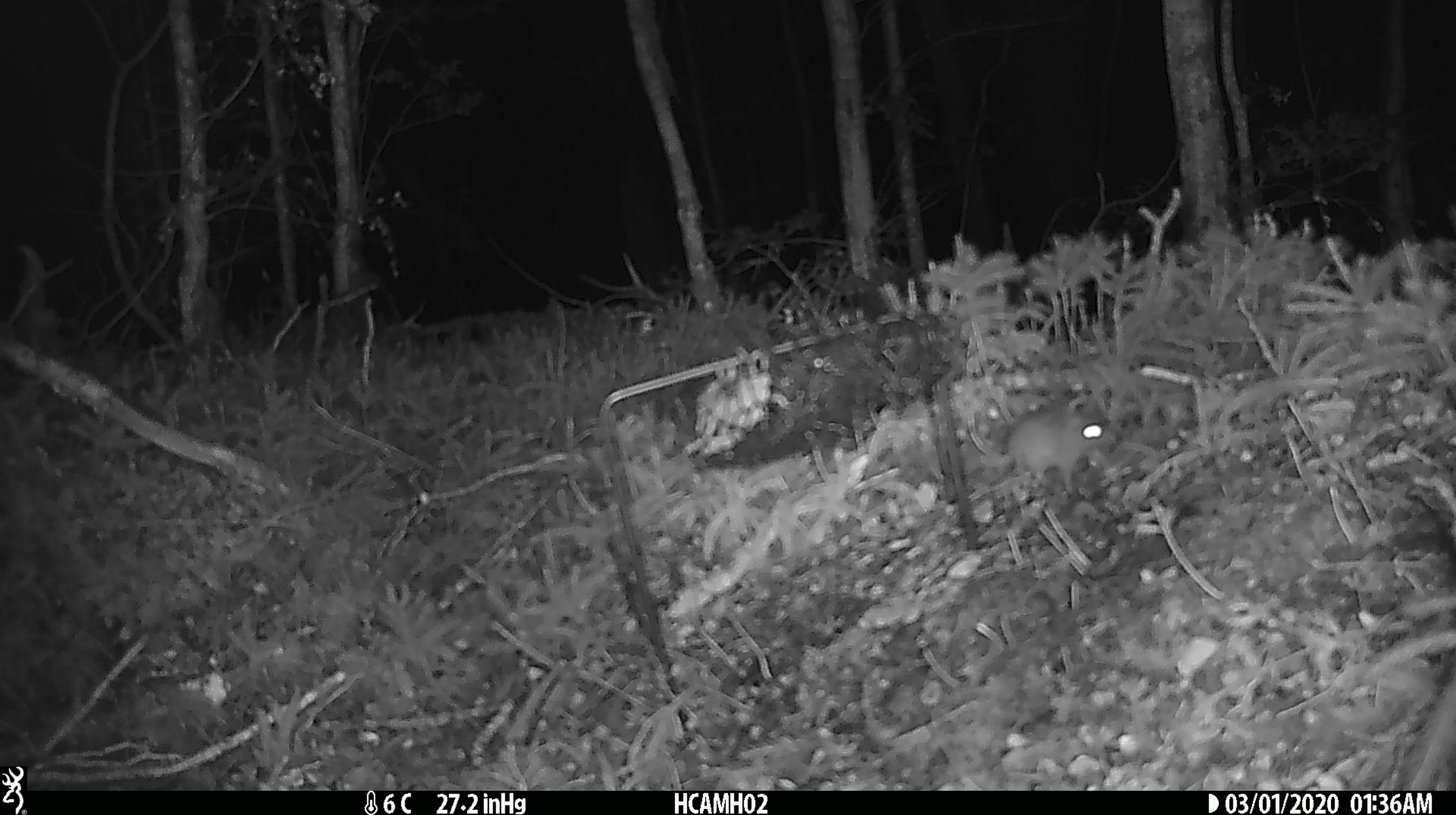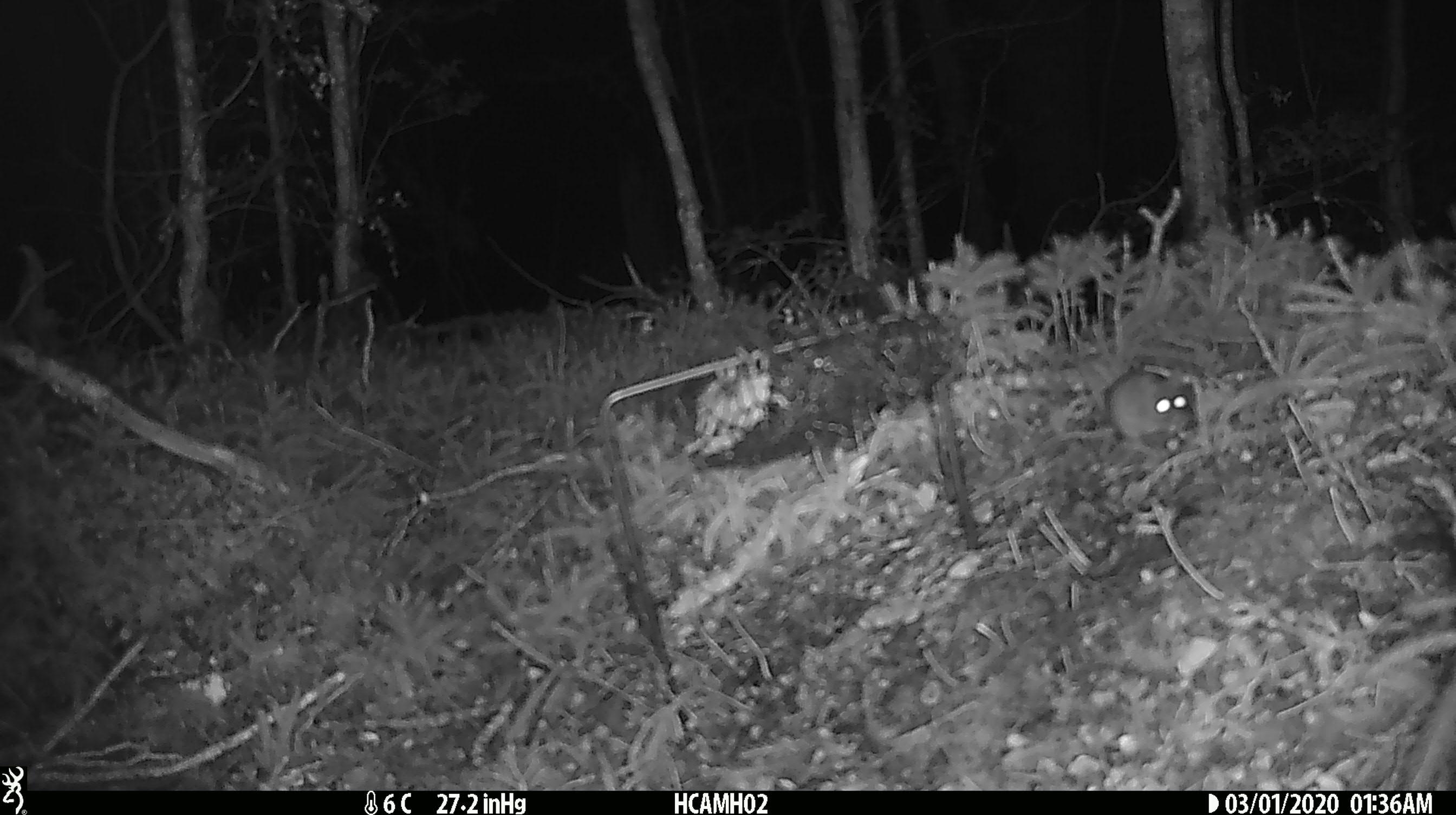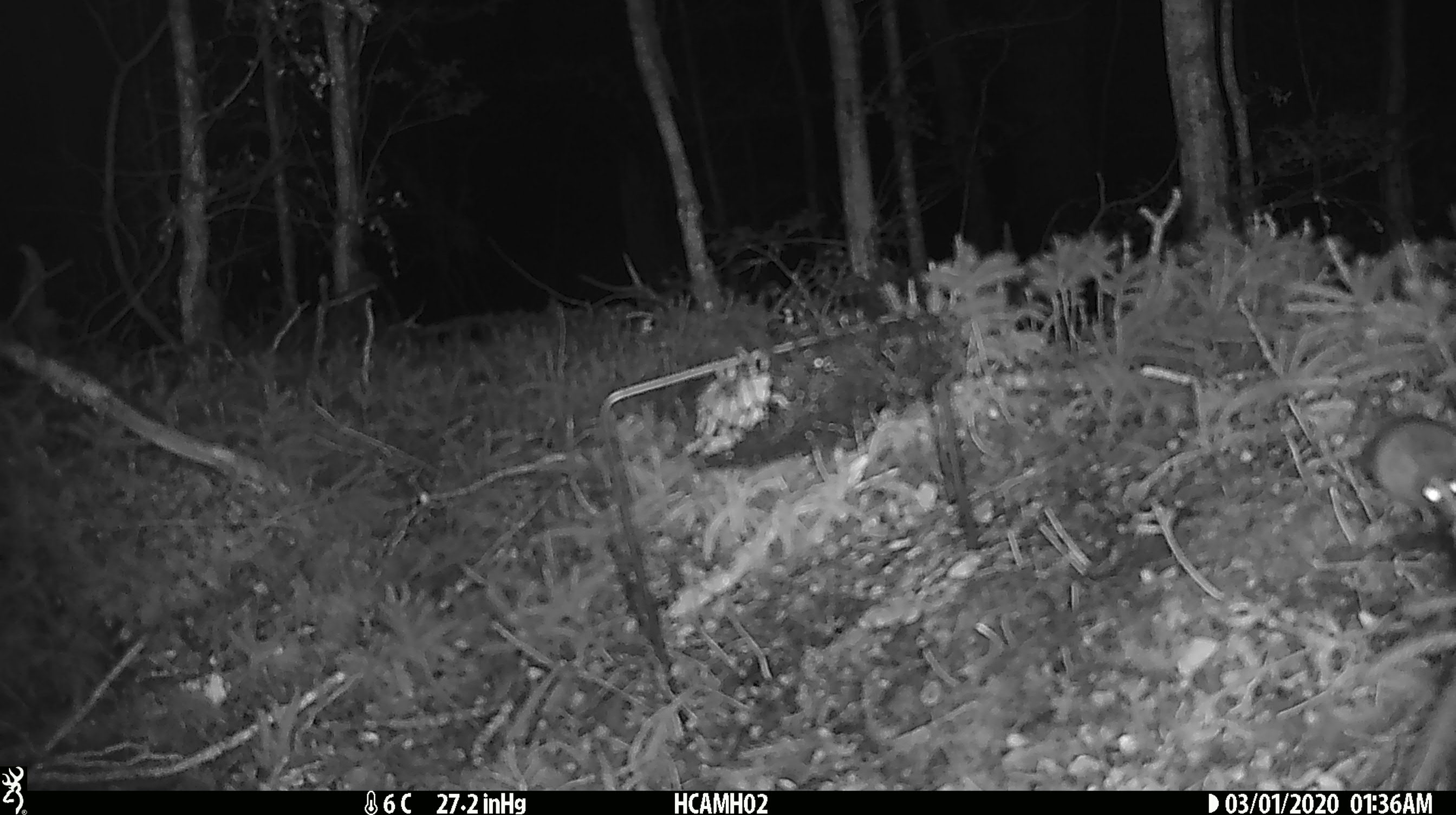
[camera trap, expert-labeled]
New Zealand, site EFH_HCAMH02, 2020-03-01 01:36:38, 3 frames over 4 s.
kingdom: Animalia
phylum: Chordata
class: Mammalia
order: Rodentia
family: Muridae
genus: Mus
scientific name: Mus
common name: mouse